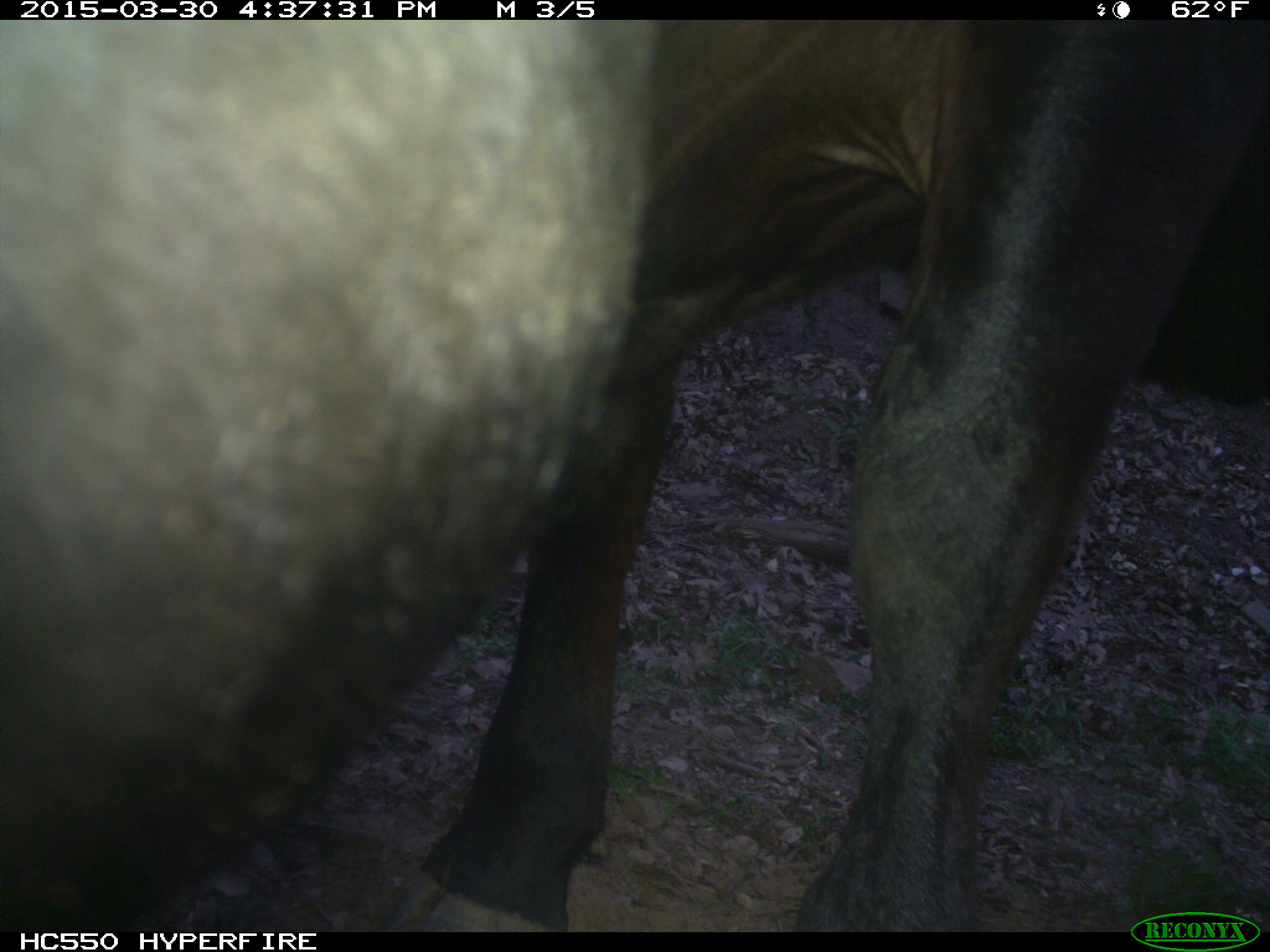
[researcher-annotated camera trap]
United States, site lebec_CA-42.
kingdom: Animalia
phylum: Chordata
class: Mammalia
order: Artiodactyla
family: Bovidae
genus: Bos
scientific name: Bos taurus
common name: domestic cow